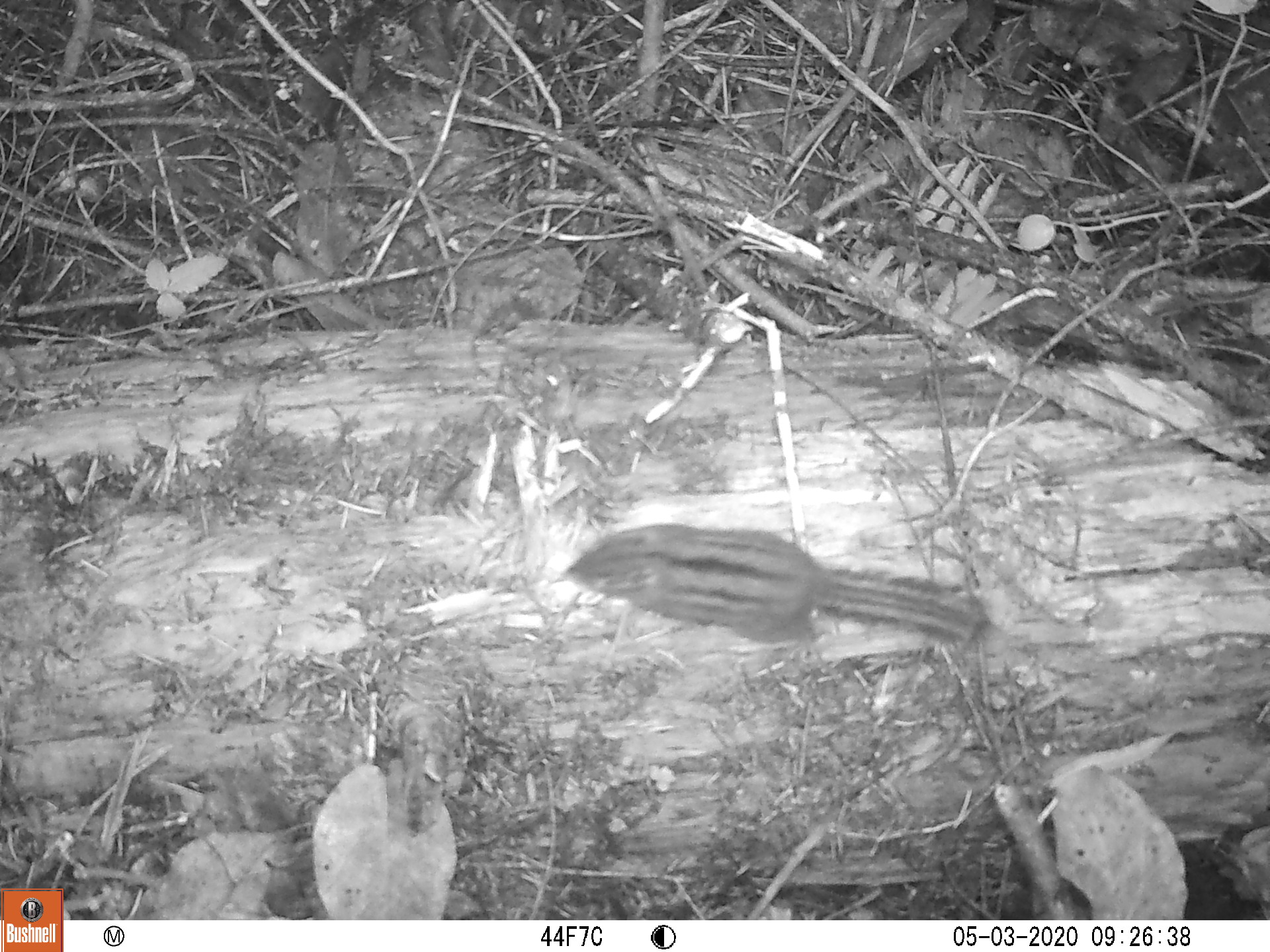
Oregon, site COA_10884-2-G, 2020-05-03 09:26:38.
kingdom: Animalia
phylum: Chordata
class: Mammalia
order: Rodentia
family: Sciuridae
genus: Neotamias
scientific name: Neotamias townsendii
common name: townsend's chipmunk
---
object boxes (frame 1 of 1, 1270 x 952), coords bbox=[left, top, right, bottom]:
townsend's chipmunk: bbox=[558, 512, 997, 664]